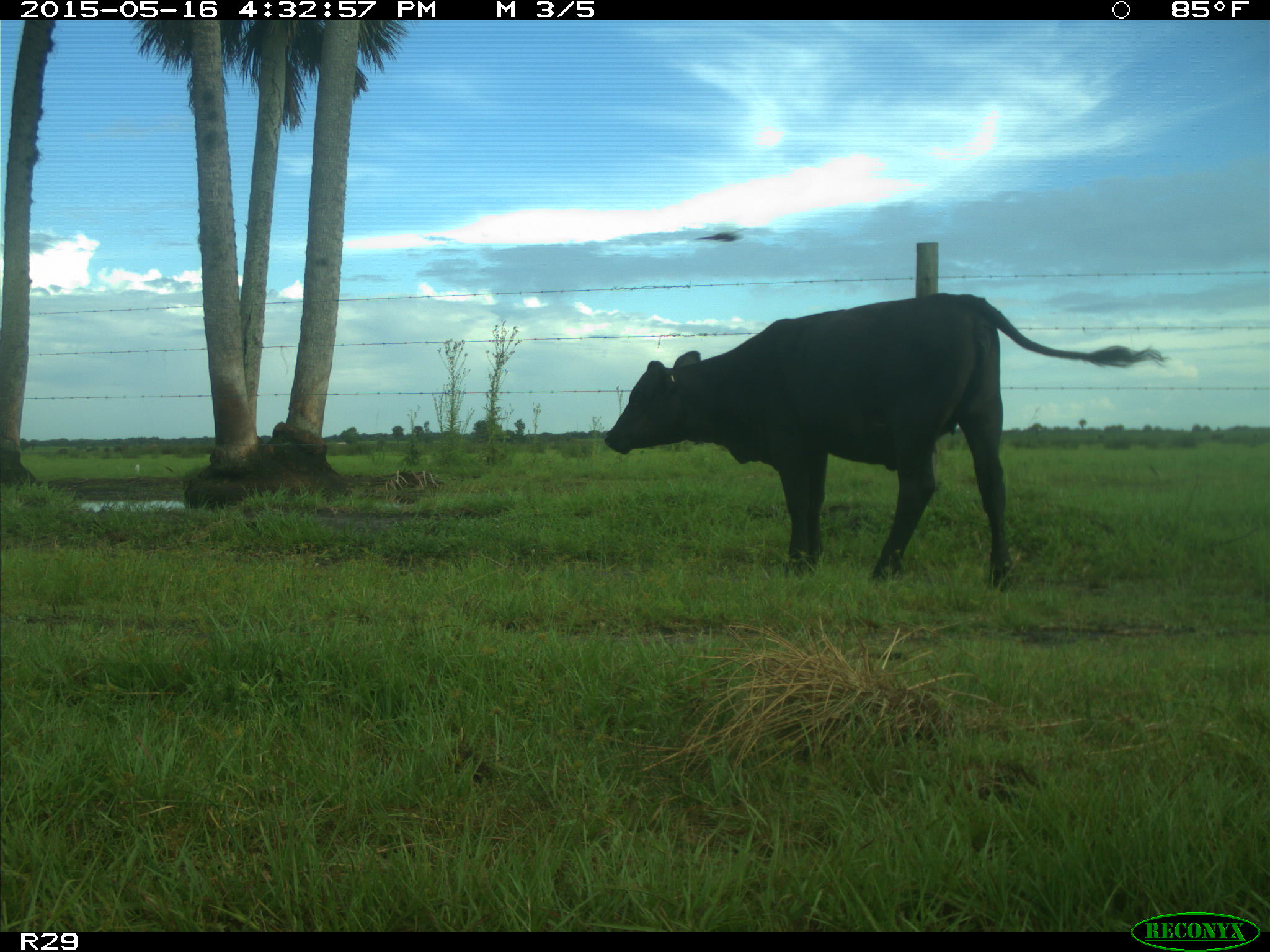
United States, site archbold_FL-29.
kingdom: Animalia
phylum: Chordata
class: Mammalia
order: Artiodactyla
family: Bovidae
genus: Bos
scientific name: Bos taurus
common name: domestic cow